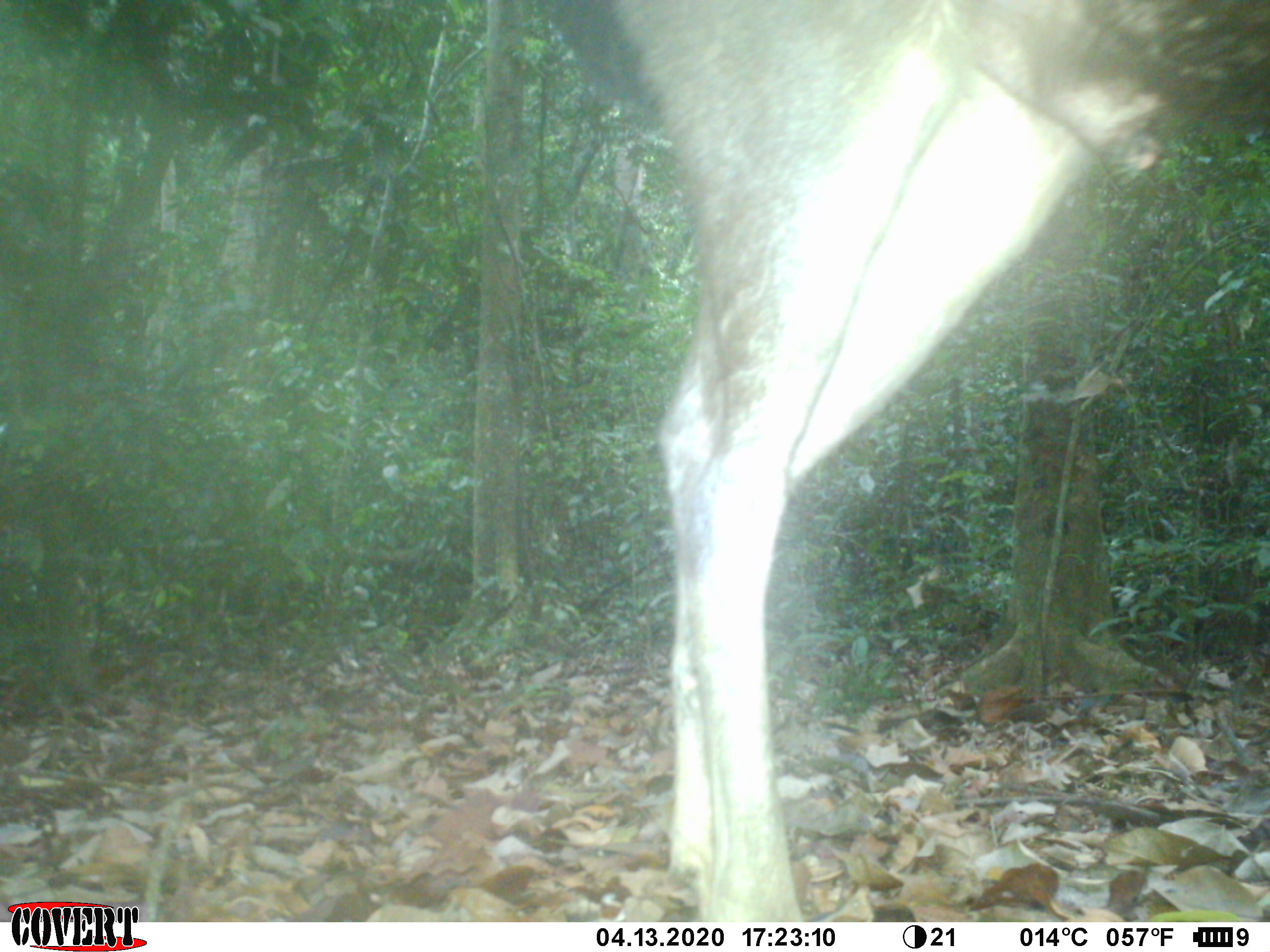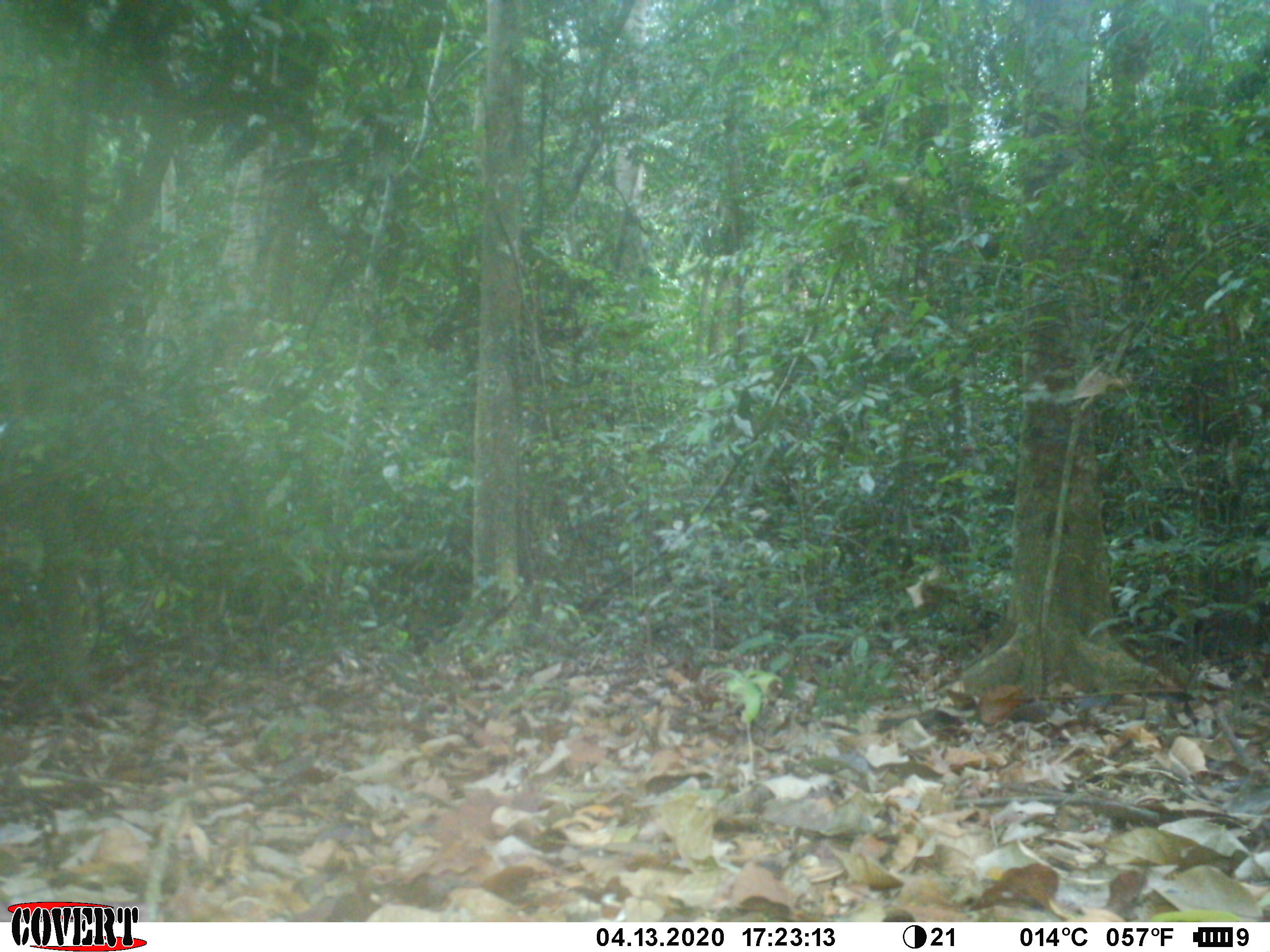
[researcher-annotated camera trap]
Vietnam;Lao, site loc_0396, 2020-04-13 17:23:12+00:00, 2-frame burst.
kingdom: Animalia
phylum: Chordata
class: Mammalia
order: Artiodactyla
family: Cervidae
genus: Rusa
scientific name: Rusa unicolor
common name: sambar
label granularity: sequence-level